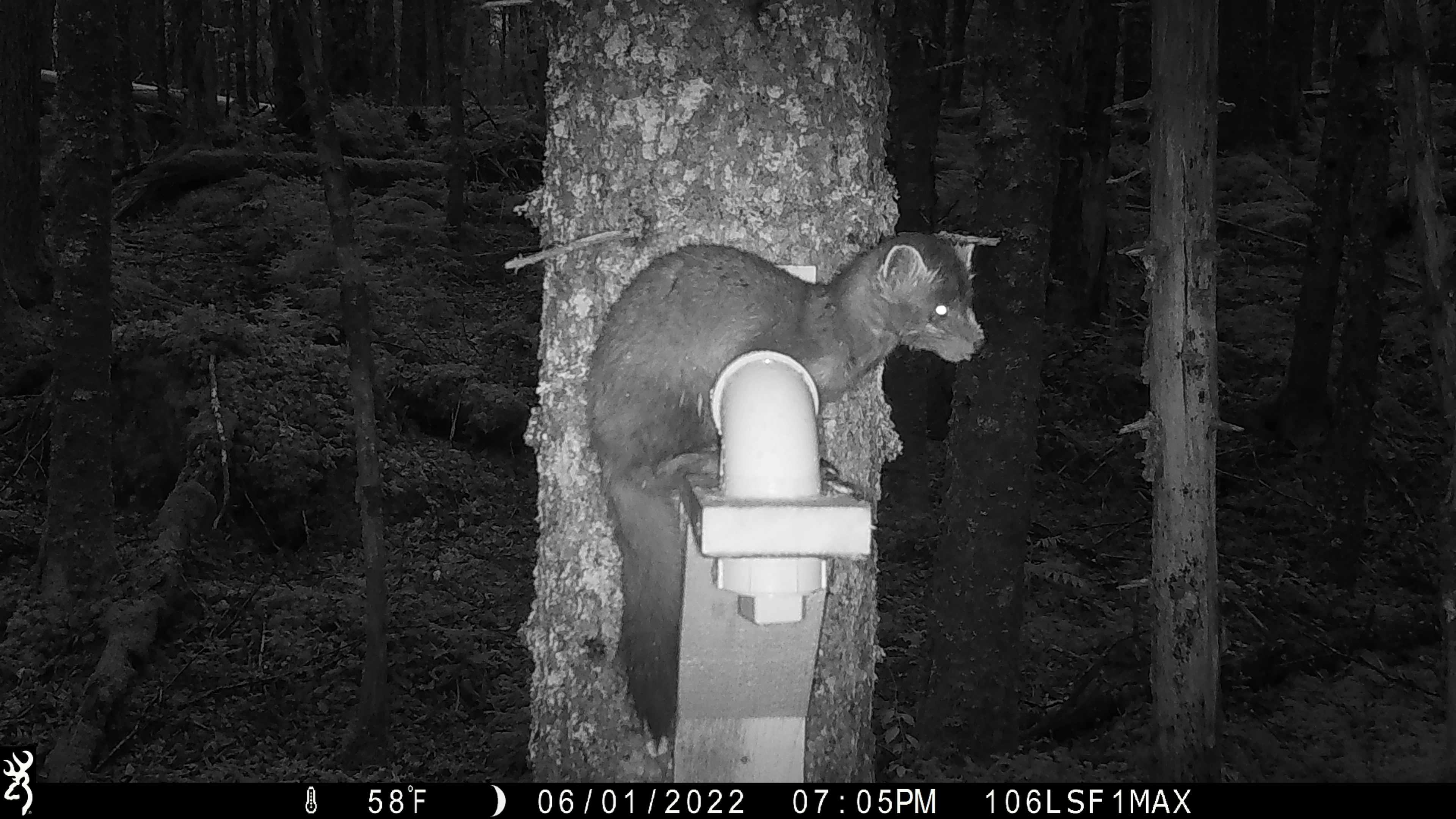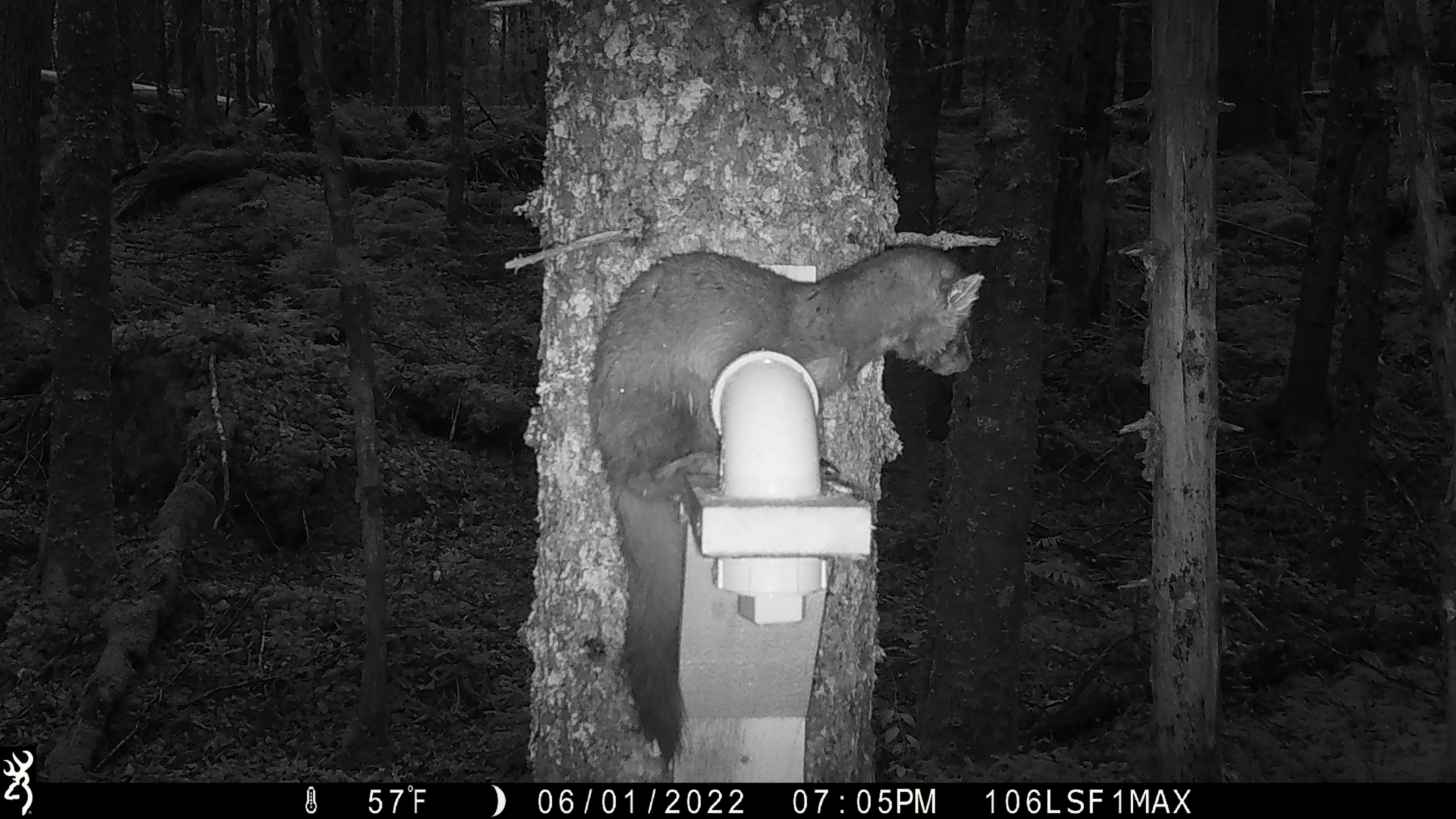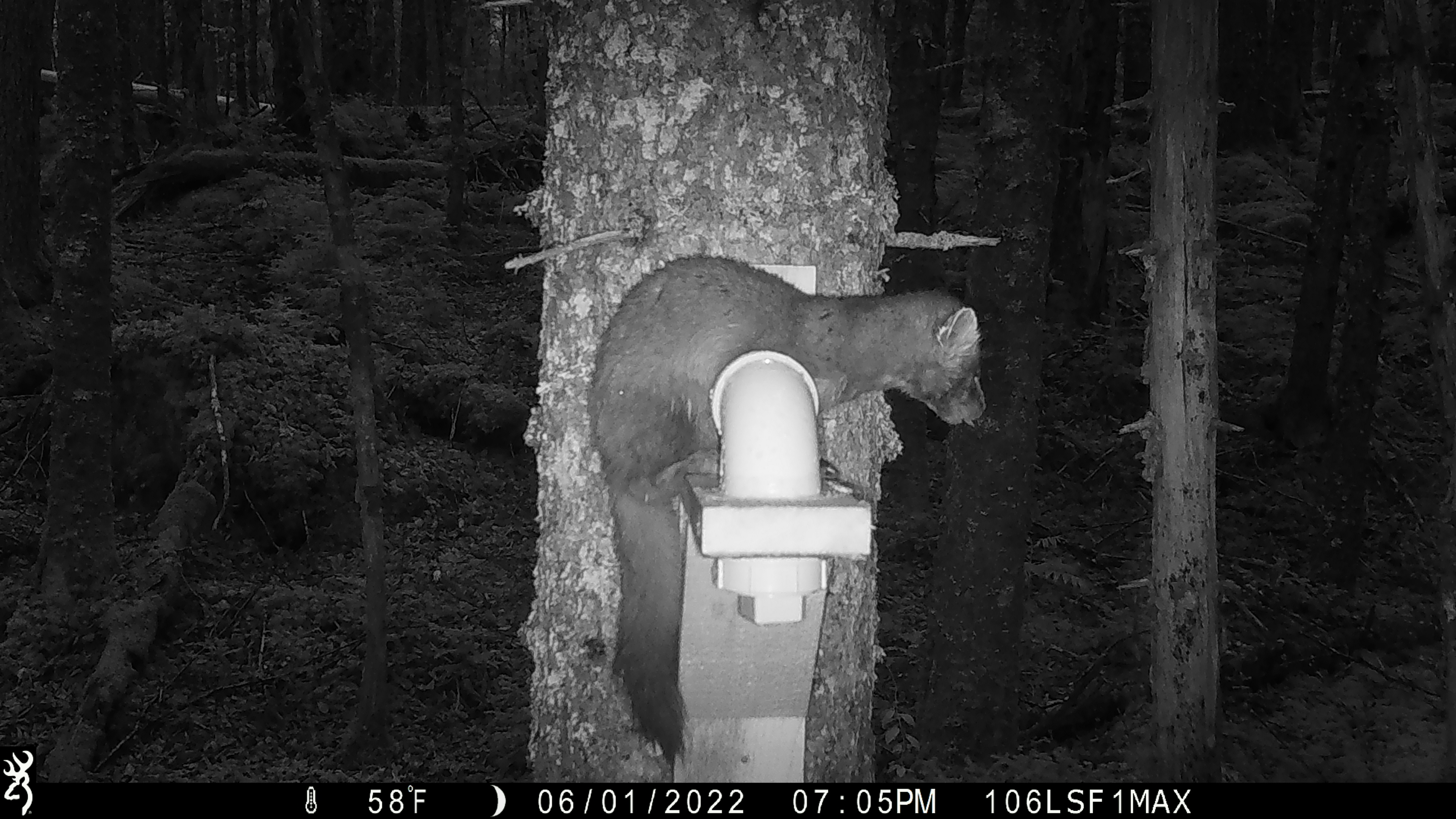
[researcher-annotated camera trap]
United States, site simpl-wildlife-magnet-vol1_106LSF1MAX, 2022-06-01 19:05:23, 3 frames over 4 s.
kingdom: Animalia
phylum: Chordata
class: Mammalia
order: Carnivora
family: Mustelidae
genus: Martes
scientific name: Martes americana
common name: american marten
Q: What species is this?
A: American marten (Martes americana).